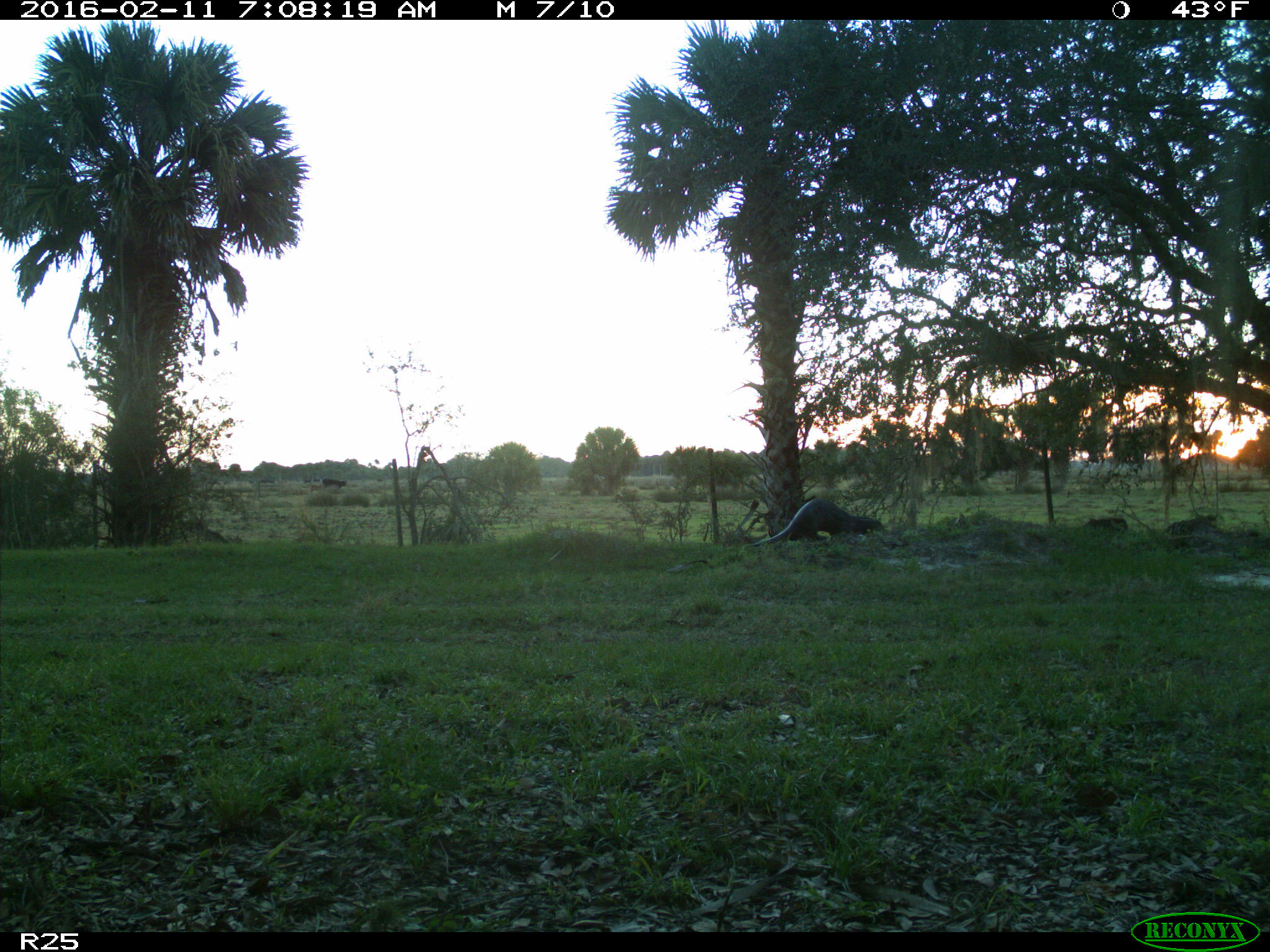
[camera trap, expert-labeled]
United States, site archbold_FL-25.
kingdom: Animalia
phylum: Chordata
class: Mammalia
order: Carnivora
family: Mustelidae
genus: Lontra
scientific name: Lontra canadensis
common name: north american river otter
Lontra canadensis (north american river otter).